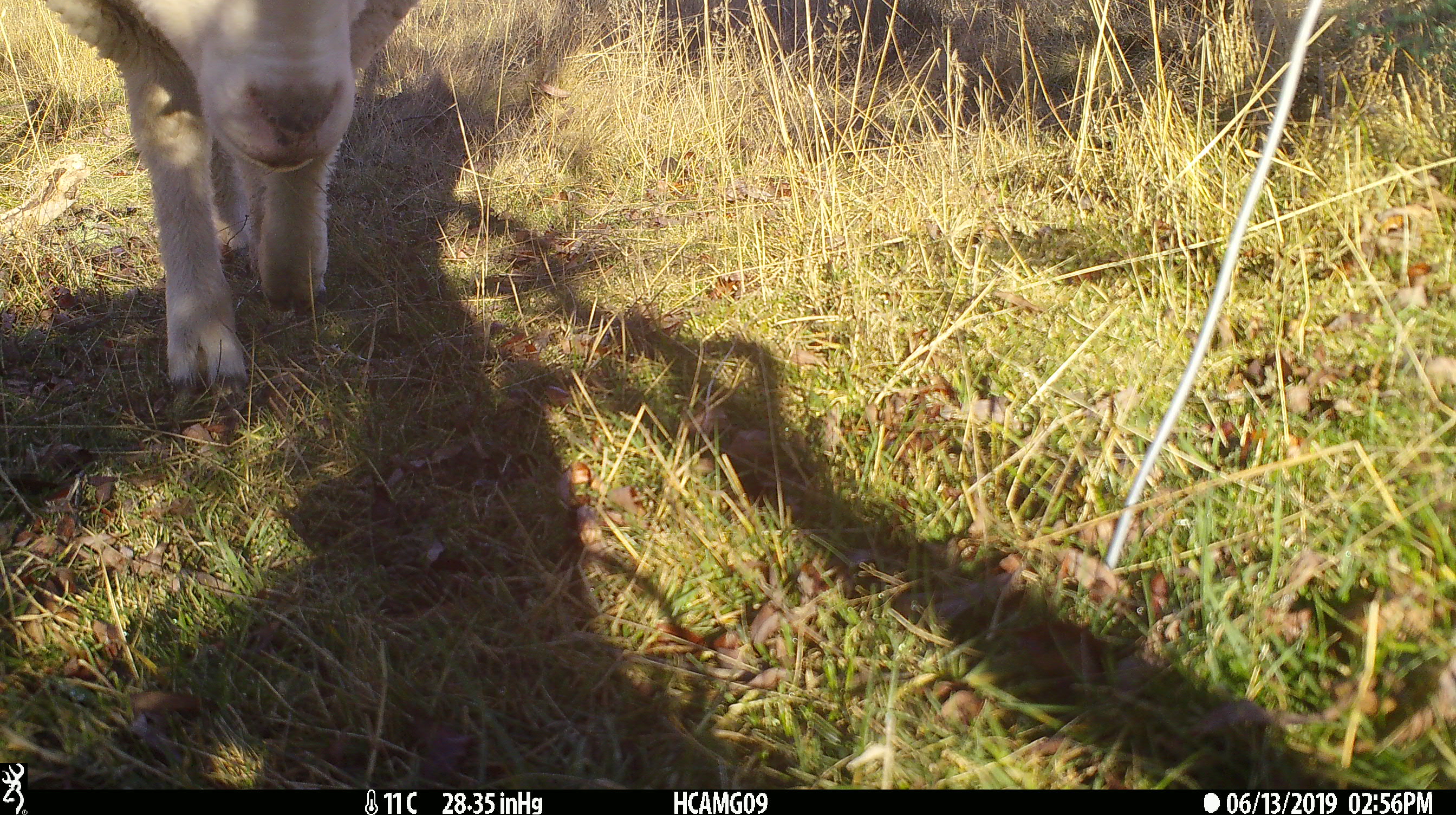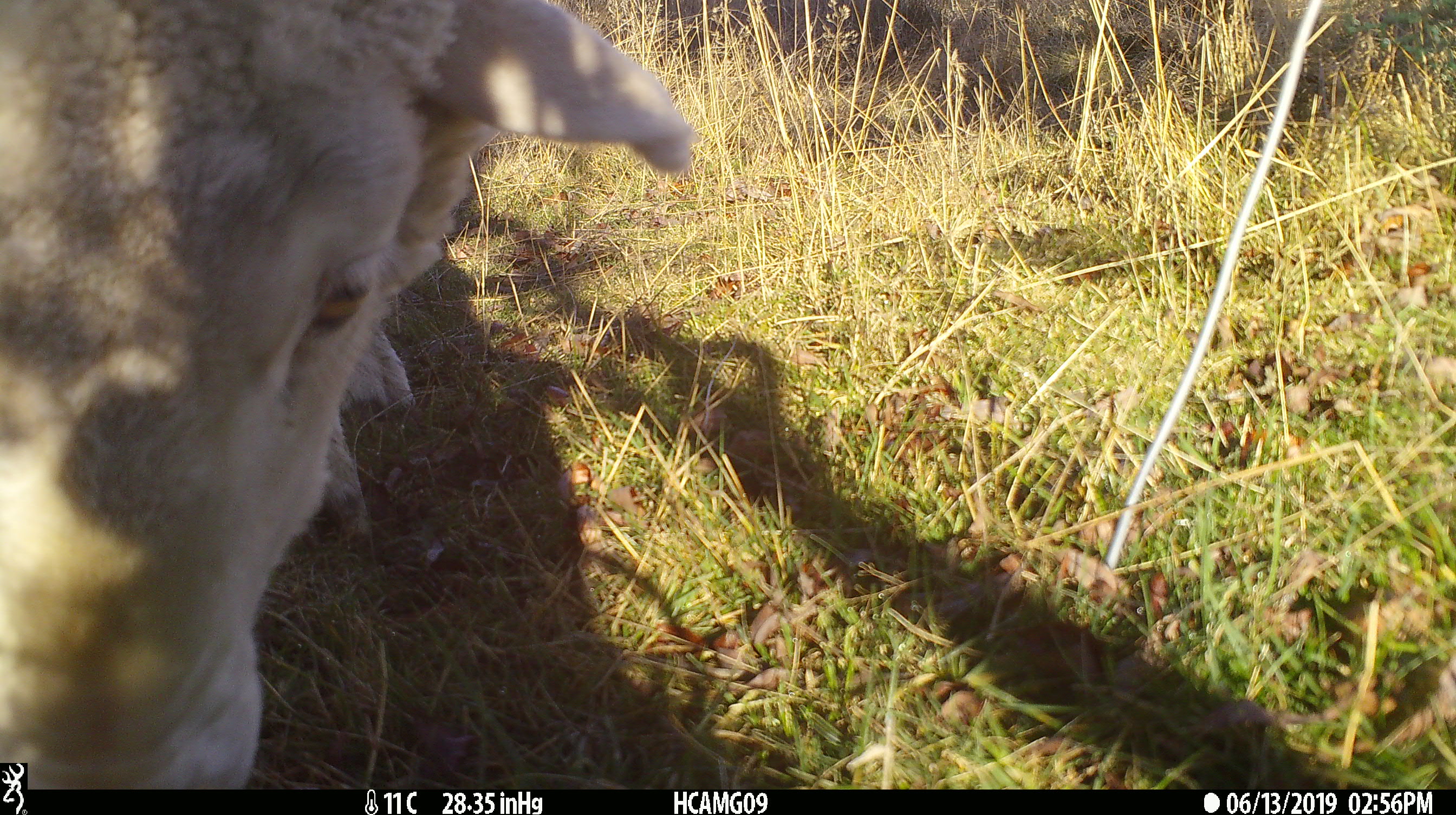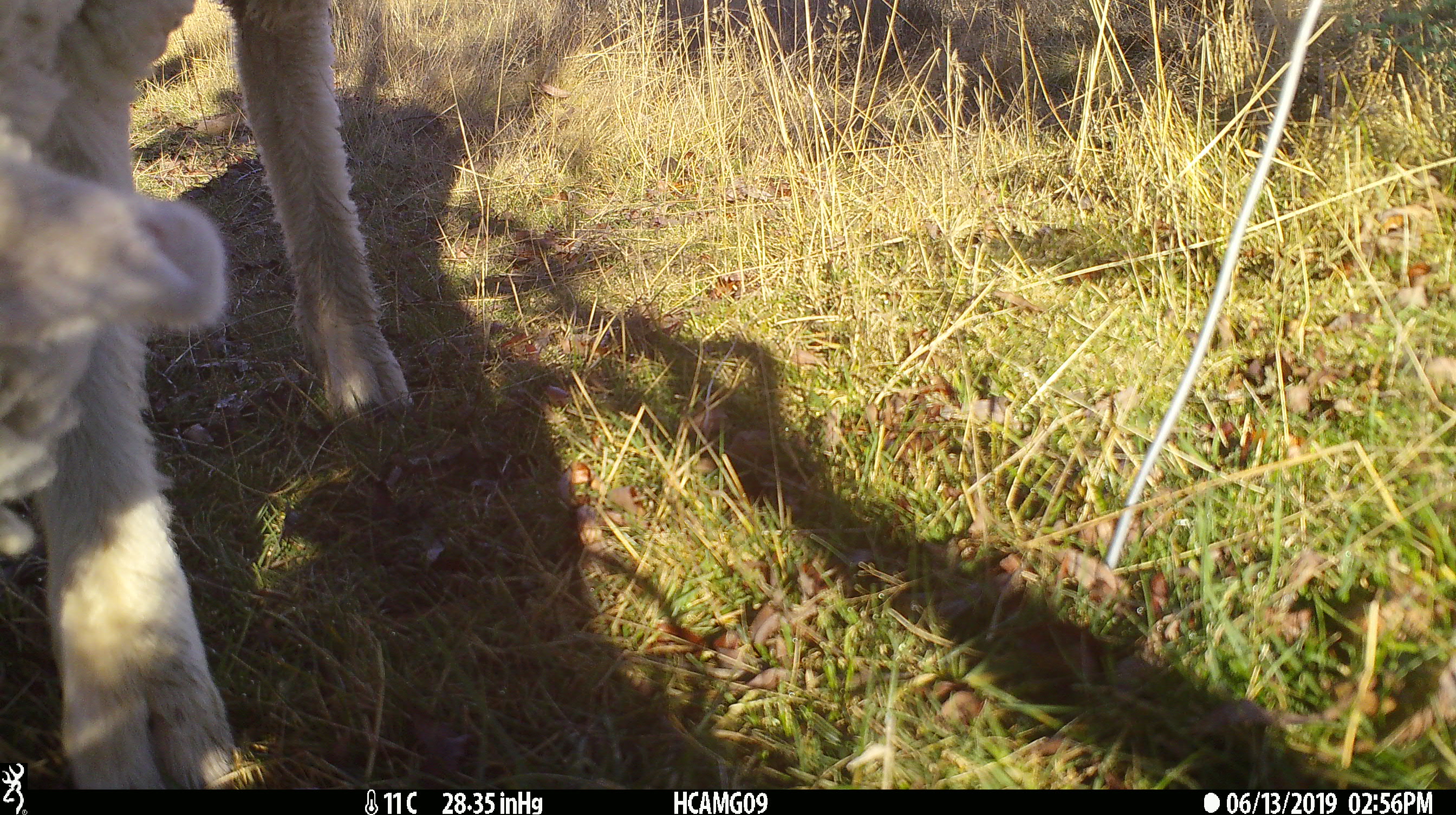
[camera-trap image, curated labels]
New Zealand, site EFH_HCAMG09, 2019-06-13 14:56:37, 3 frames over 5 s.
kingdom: Animalia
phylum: Chordata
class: Mammalia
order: Artiodactyla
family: Bovidae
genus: Ovis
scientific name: Ovis aries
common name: domestic sheep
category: sheep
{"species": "sheep (domestic sheep) (Ovis aries)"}